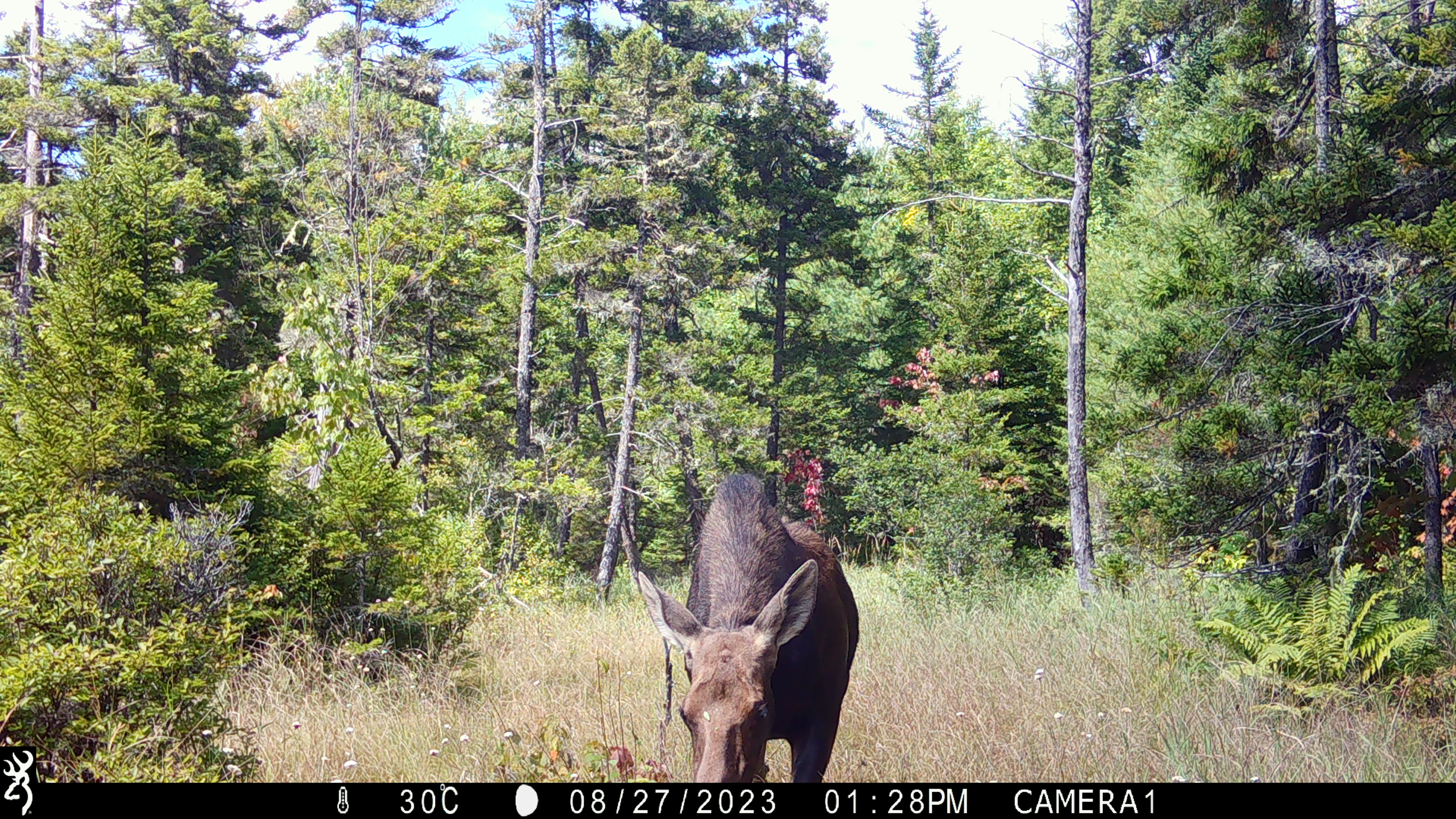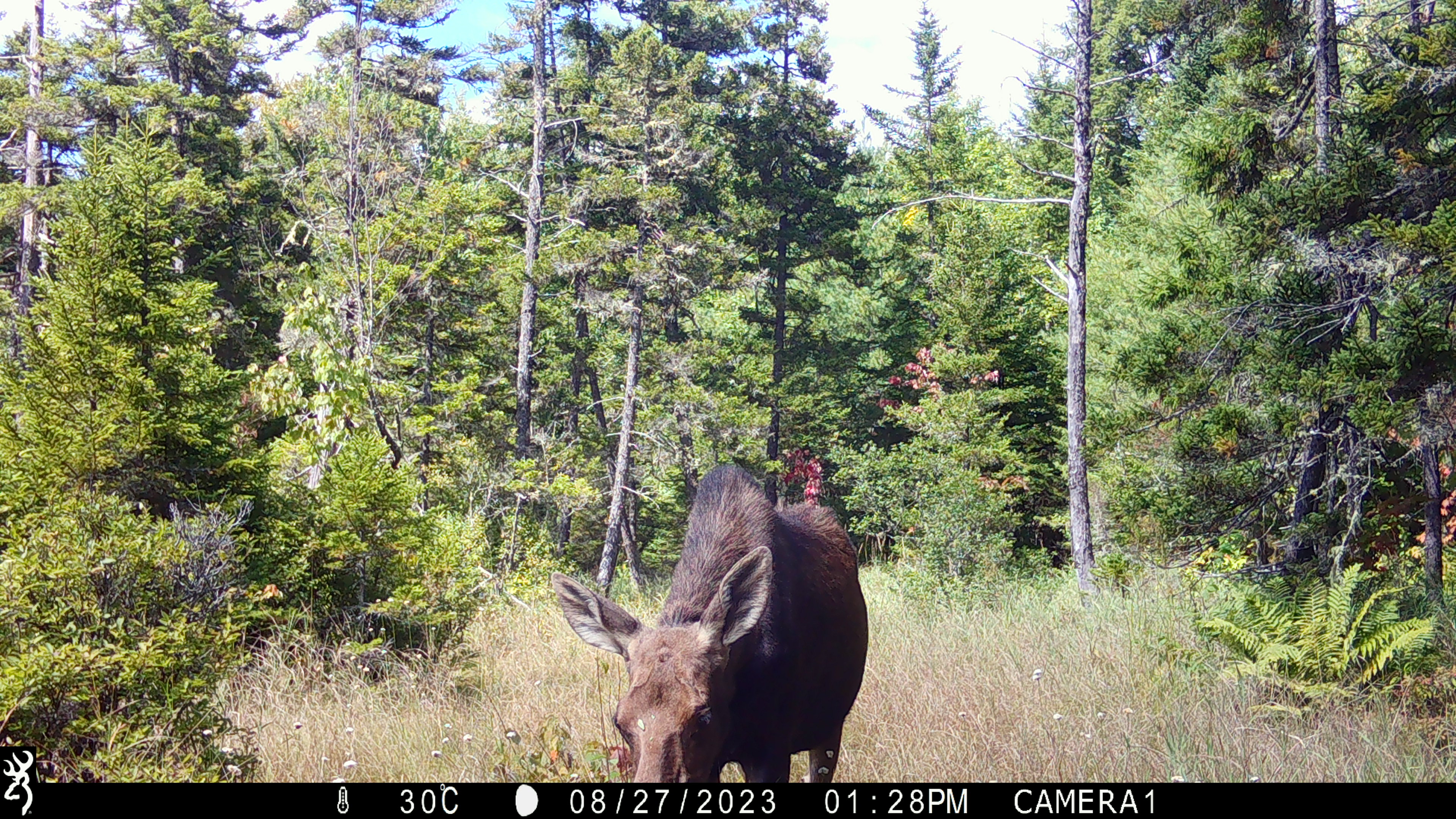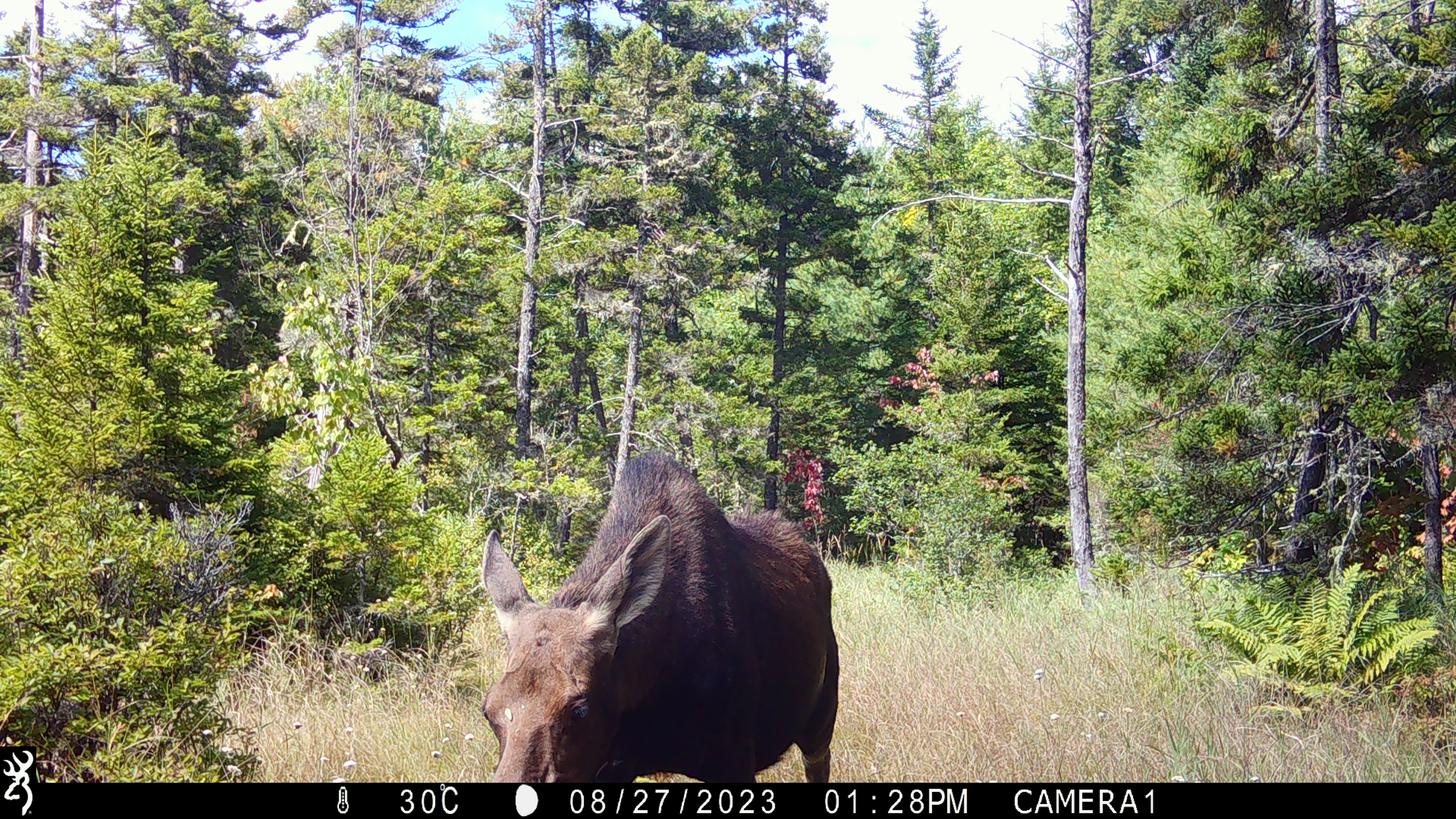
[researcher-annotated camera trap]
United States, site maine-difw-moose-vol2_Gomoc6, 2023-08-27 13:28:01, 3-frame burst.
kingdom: Animalia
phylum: Chordata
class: Mammalia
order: Artiodactyla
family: Cervidae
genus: Alces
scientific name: Alces alces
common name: moose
Moose (Alces alces).